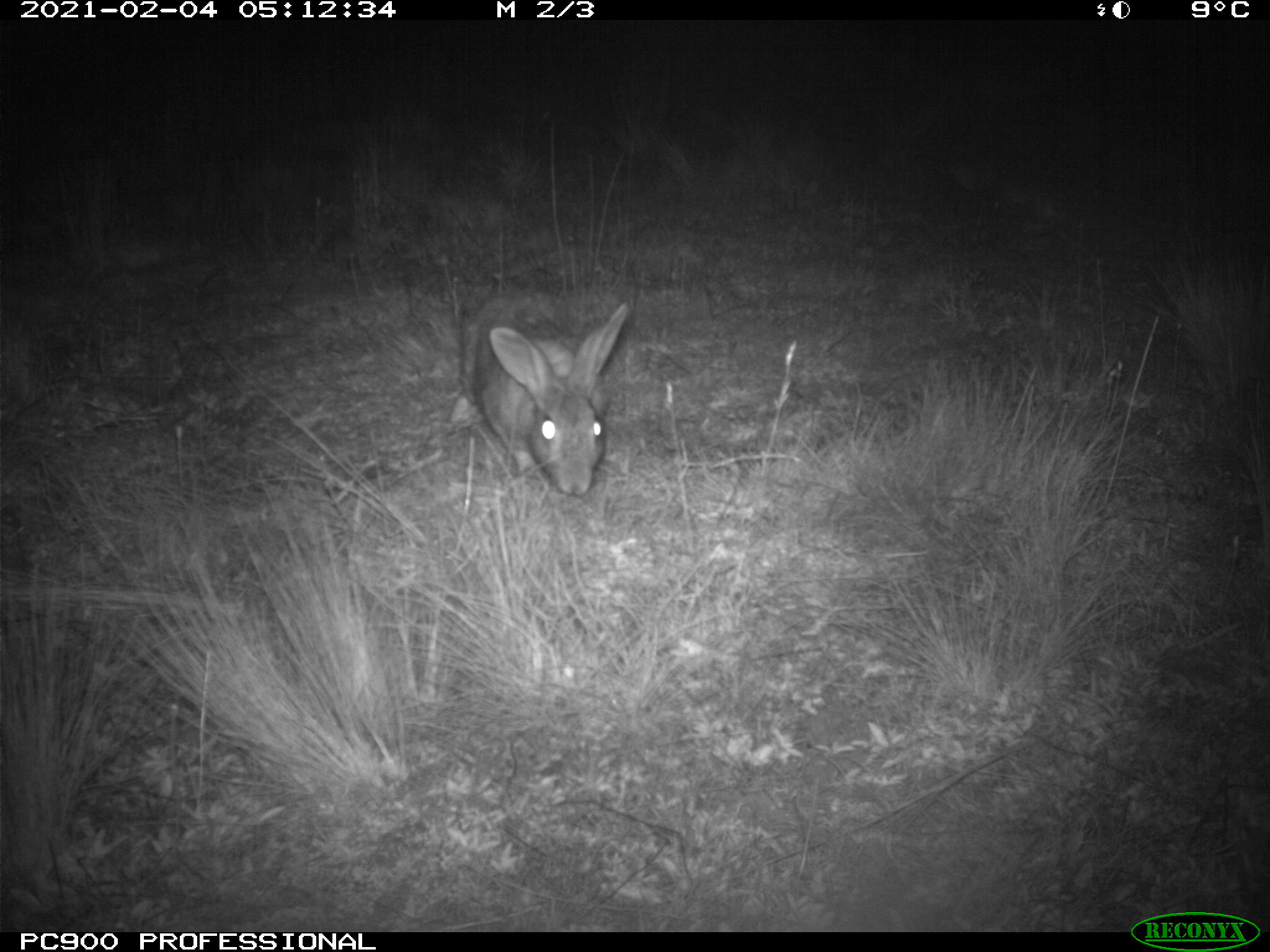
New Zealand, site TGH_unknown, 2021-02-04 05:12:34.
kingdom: Animalia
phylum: Chordata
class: Mammalia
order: Lagomorpha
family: Leporidae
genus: Oryctolagus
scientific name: Oryctolagus cuniculus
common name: european rabbit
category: rabbit